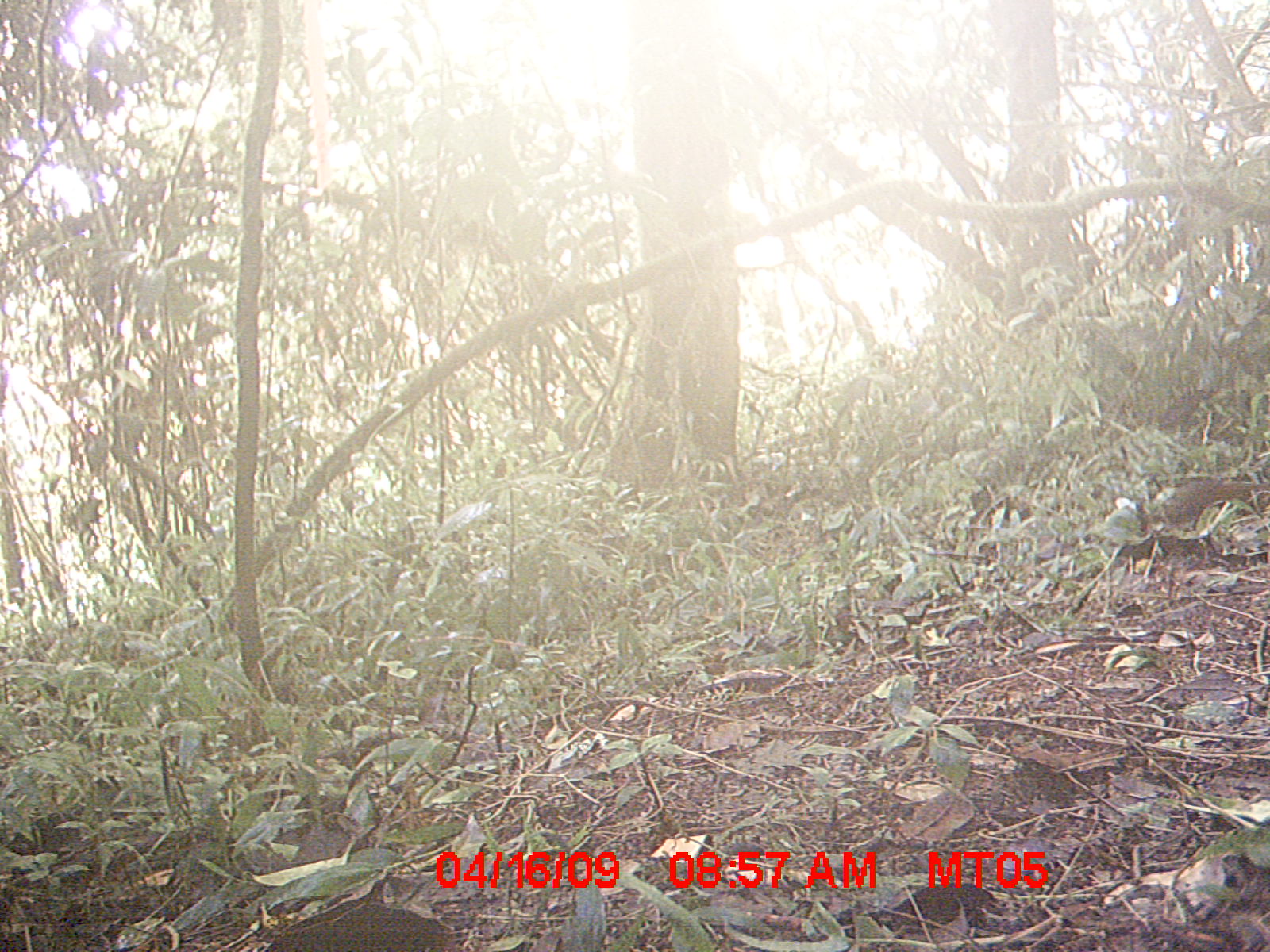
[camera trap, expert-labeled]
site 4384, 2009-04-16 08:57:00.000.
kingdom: Animalia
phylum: Chordata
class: Mammalia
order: Rodentia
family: Nesomyidae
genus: Nesomys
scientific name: Nesomys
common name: nesomys rodents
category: nesomys sp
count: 1